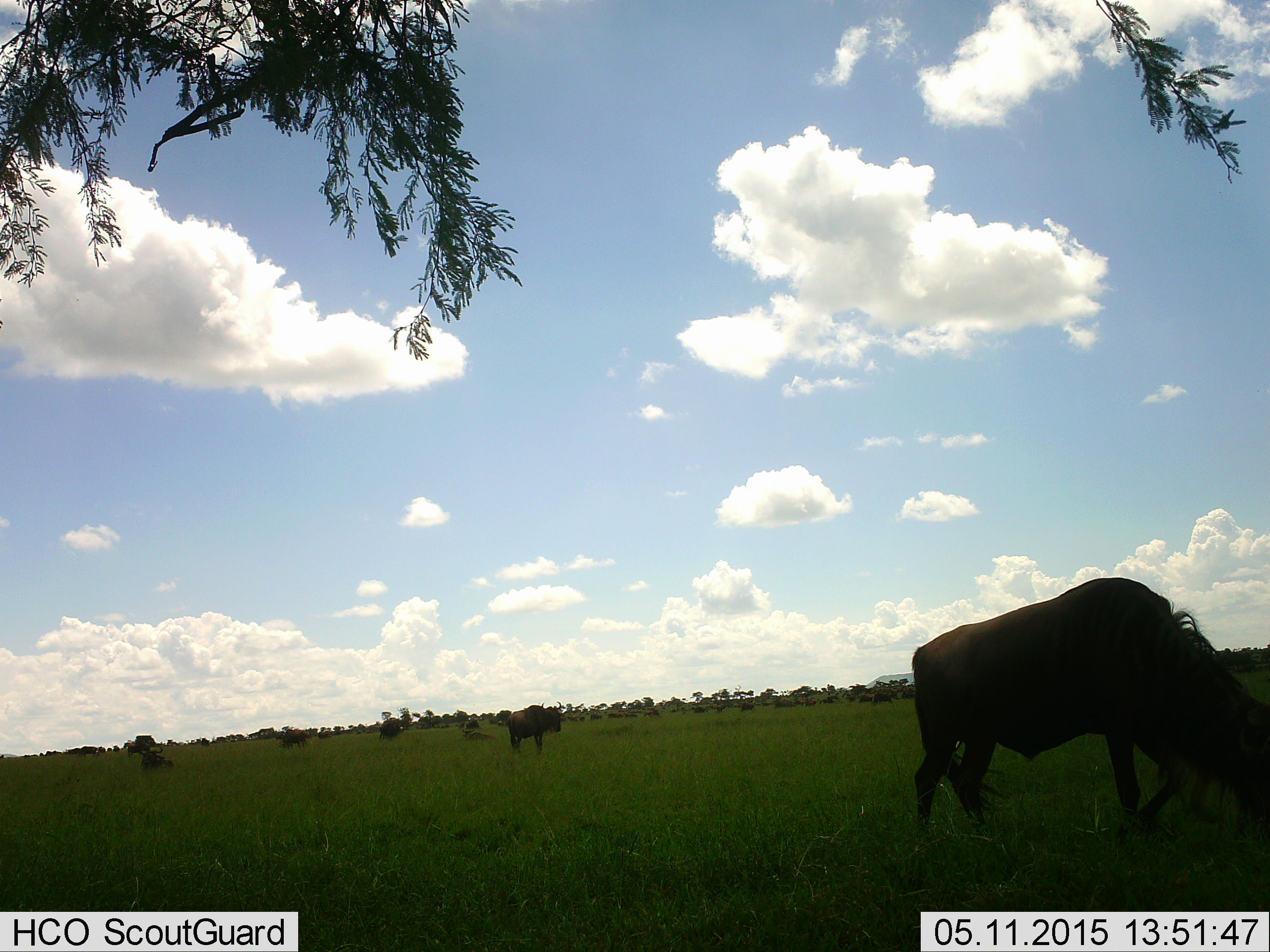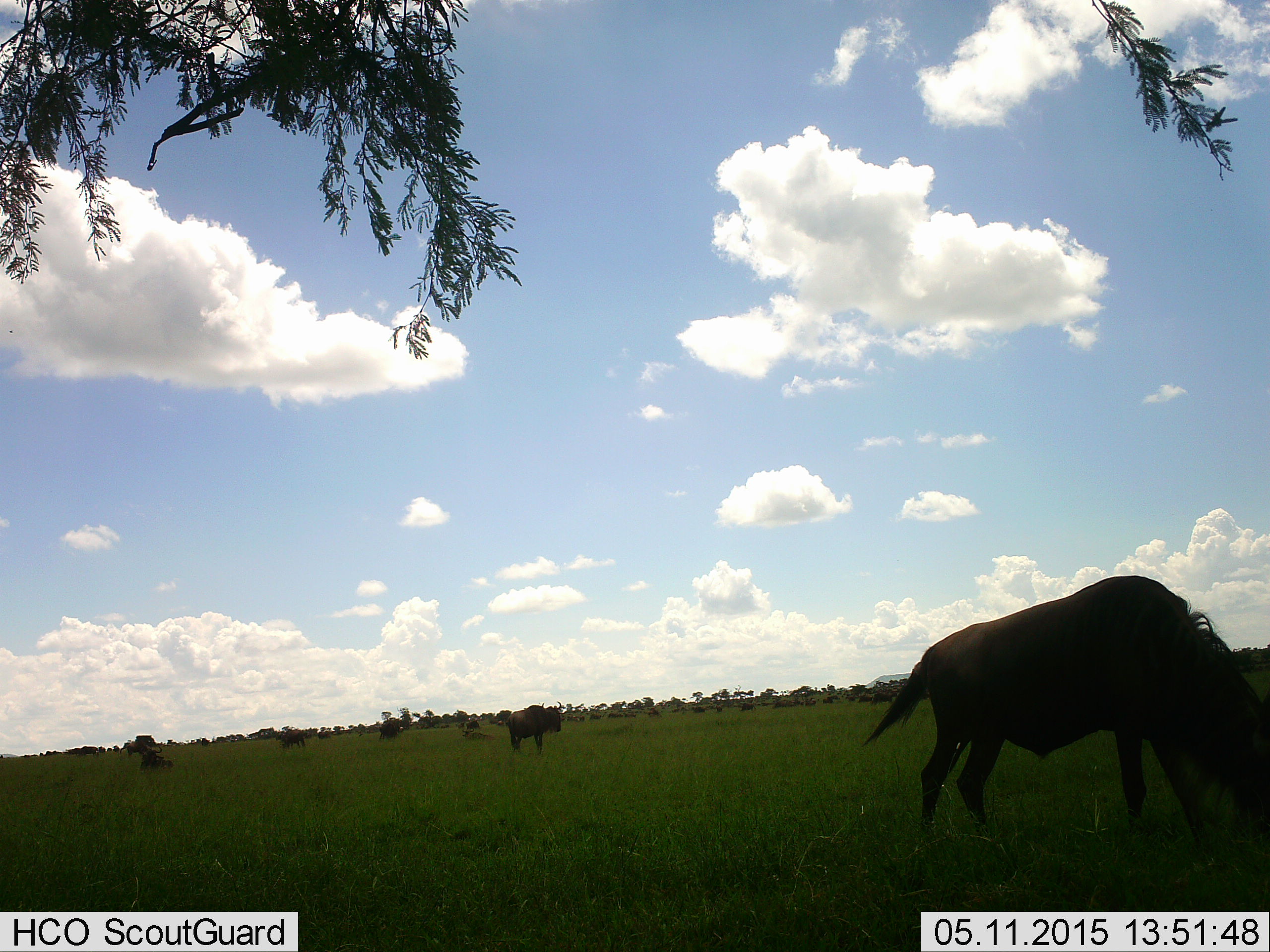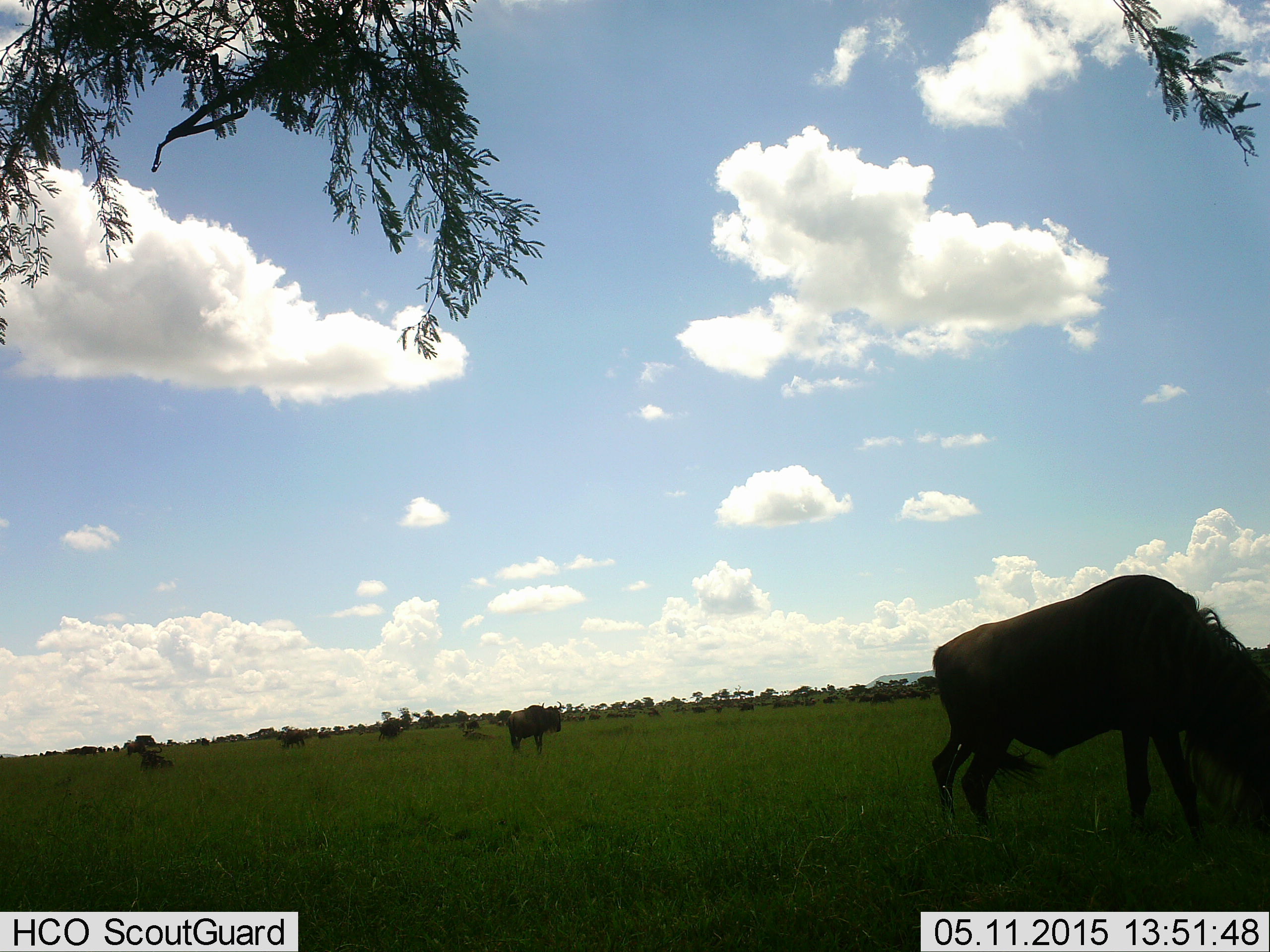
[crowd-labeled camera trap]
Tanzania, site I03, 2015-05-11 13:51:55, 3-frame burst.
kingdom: Animalia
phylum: Chordata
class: Mammalia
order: Artiodactyla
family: Bovidae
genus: Connochaetes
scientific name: Connochaetes taurinus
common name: blue wildebeest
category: wildebeest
Wildebeest (blue wildebeest) (Connochaetes taurinus), count 6. Behavior (volunteer vote fractions): standing 40%, resting 0%, moving 40%, interacting 0%. Young present (vote fraction): 0%. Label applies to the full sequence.